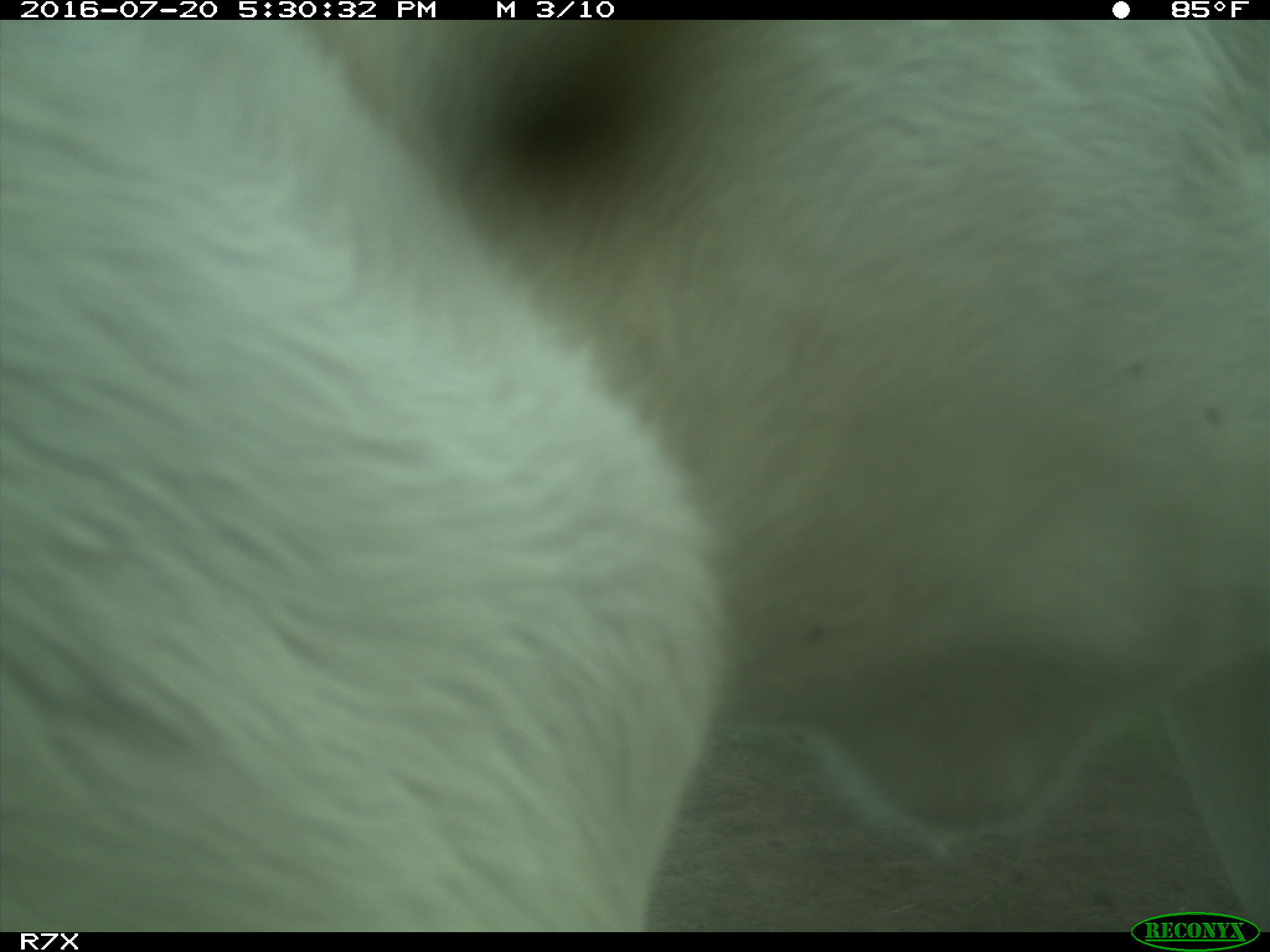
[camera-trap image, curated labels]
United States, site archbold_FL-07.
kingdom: Animalia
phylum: Chordata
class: Mammalia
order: Artiodactyla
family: Bovidae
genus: Bos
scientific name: Bos taurus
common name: domestic cow